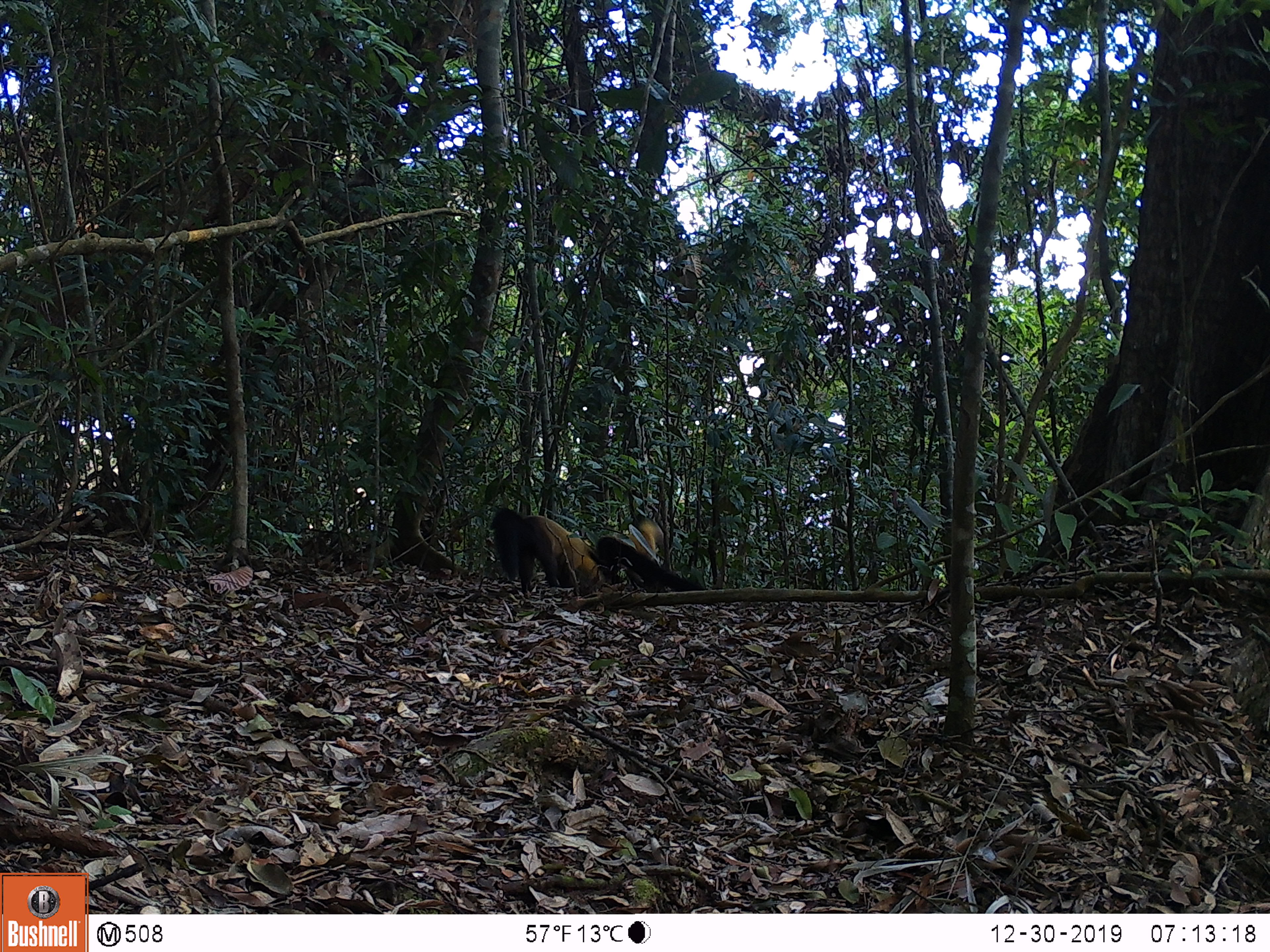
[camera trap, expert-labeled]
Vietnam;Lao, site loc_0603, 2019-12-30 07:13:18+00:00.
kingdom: Animalia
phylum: Chordata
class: Mammalia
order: Carnivora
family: Mustelidae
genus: Martes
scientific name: Martes flavigula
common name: yellow-throated marten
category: yellow throated marten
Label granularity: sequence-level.